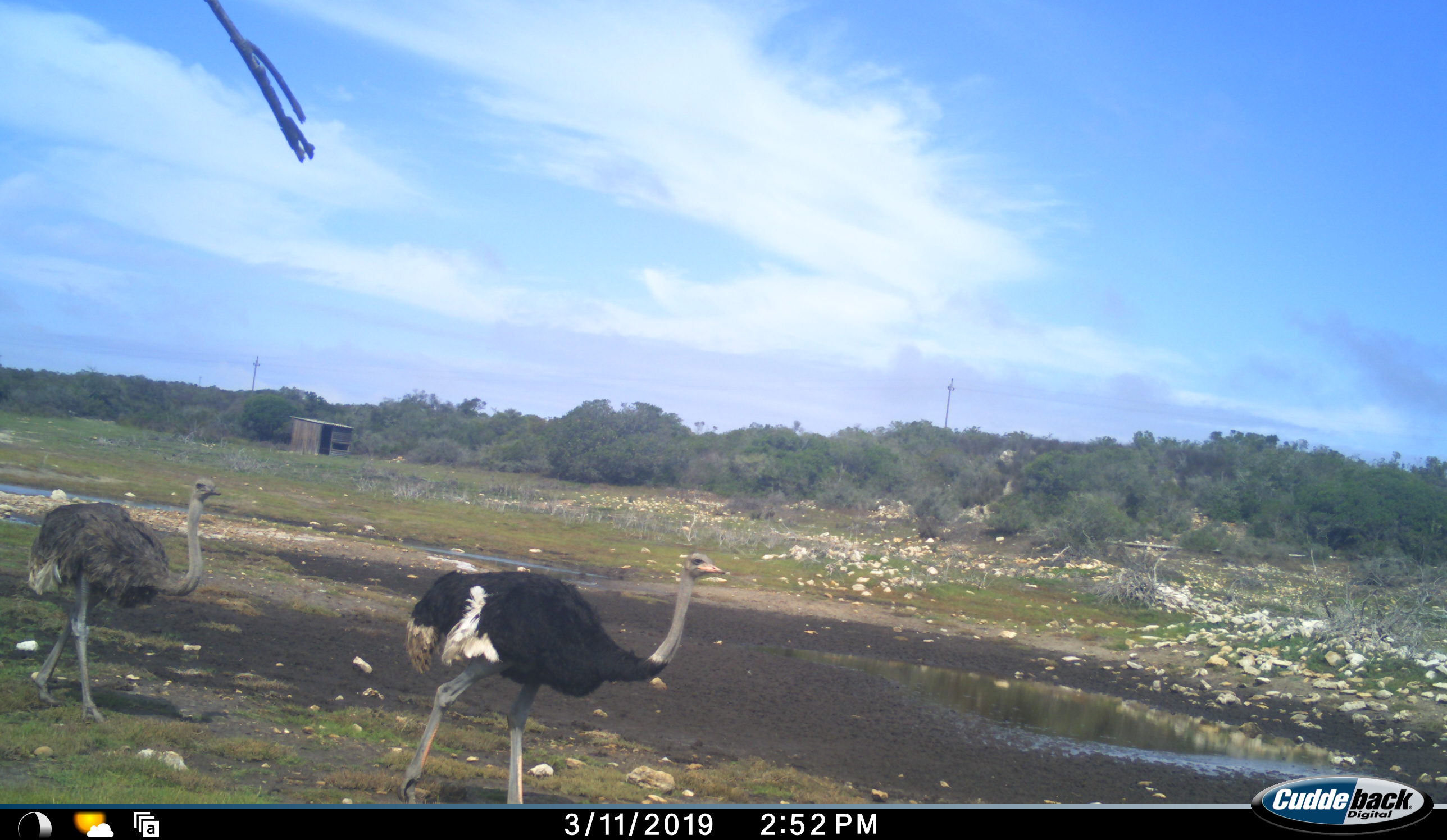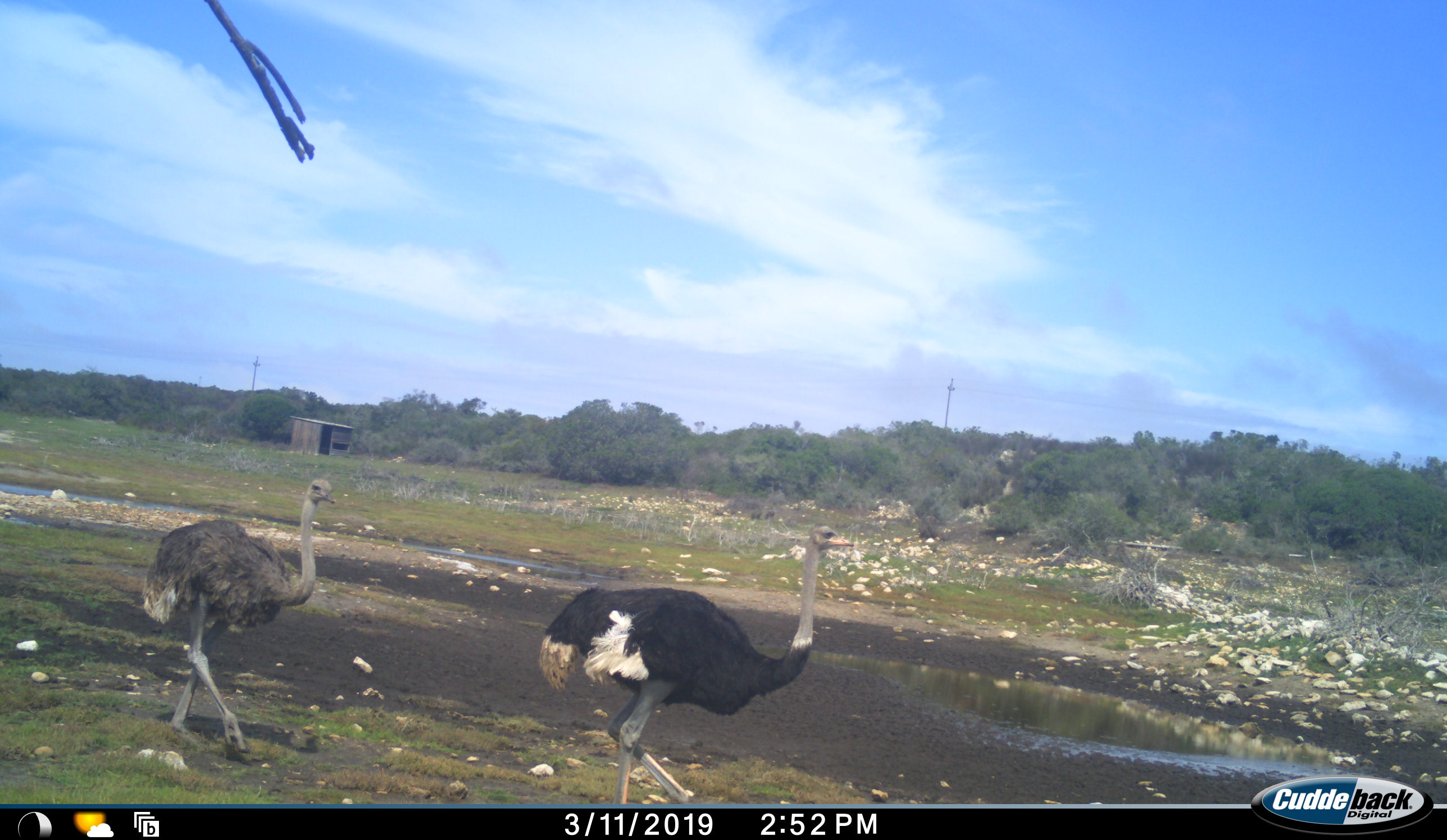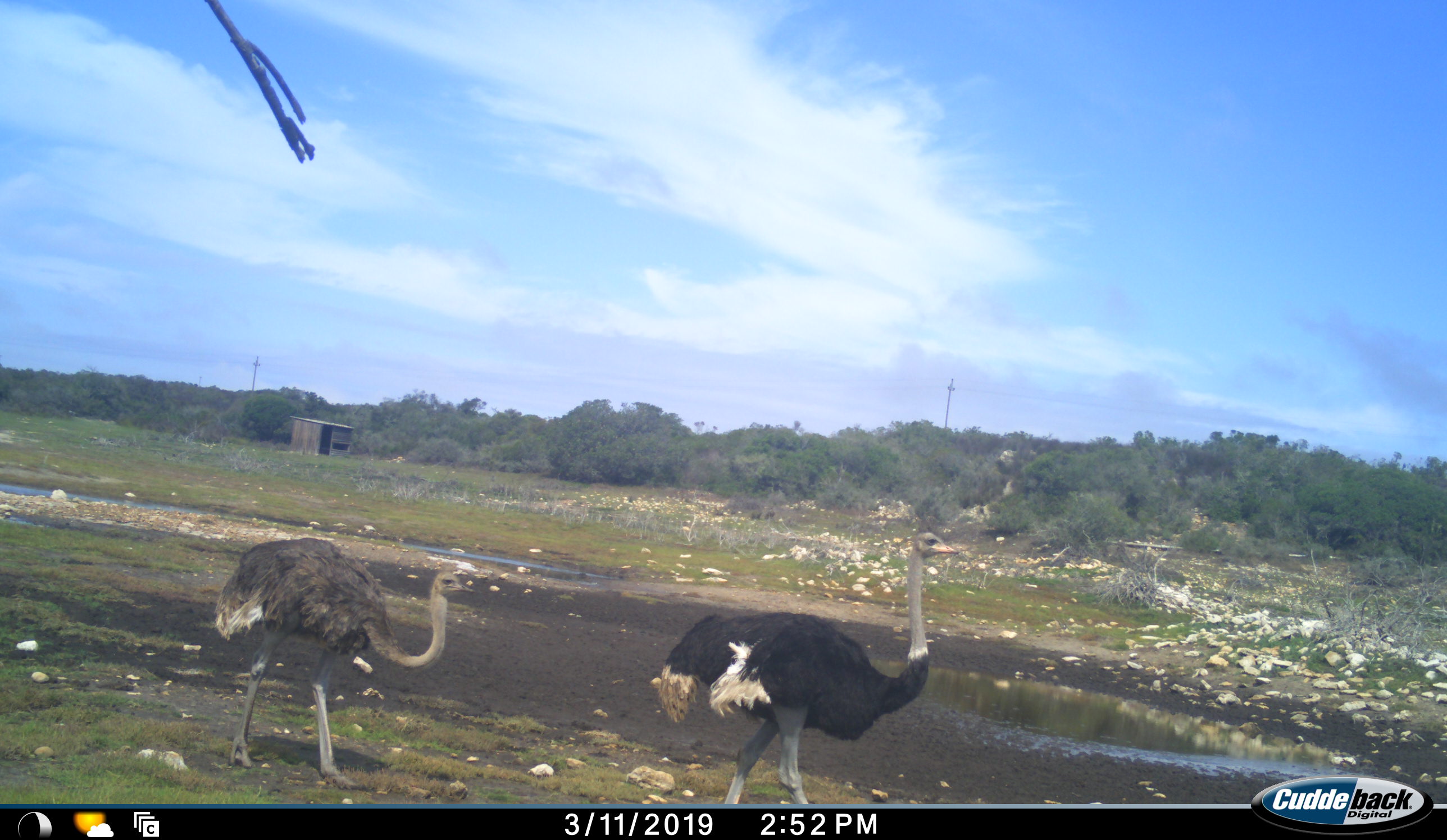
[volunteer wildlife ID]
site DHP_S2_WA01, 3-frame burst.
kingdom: Animalia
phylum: Chordata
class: Aves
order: Struthioniformes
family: Struthionidae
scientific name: Struthionidae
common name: ostrich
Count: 2.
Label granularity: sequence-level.